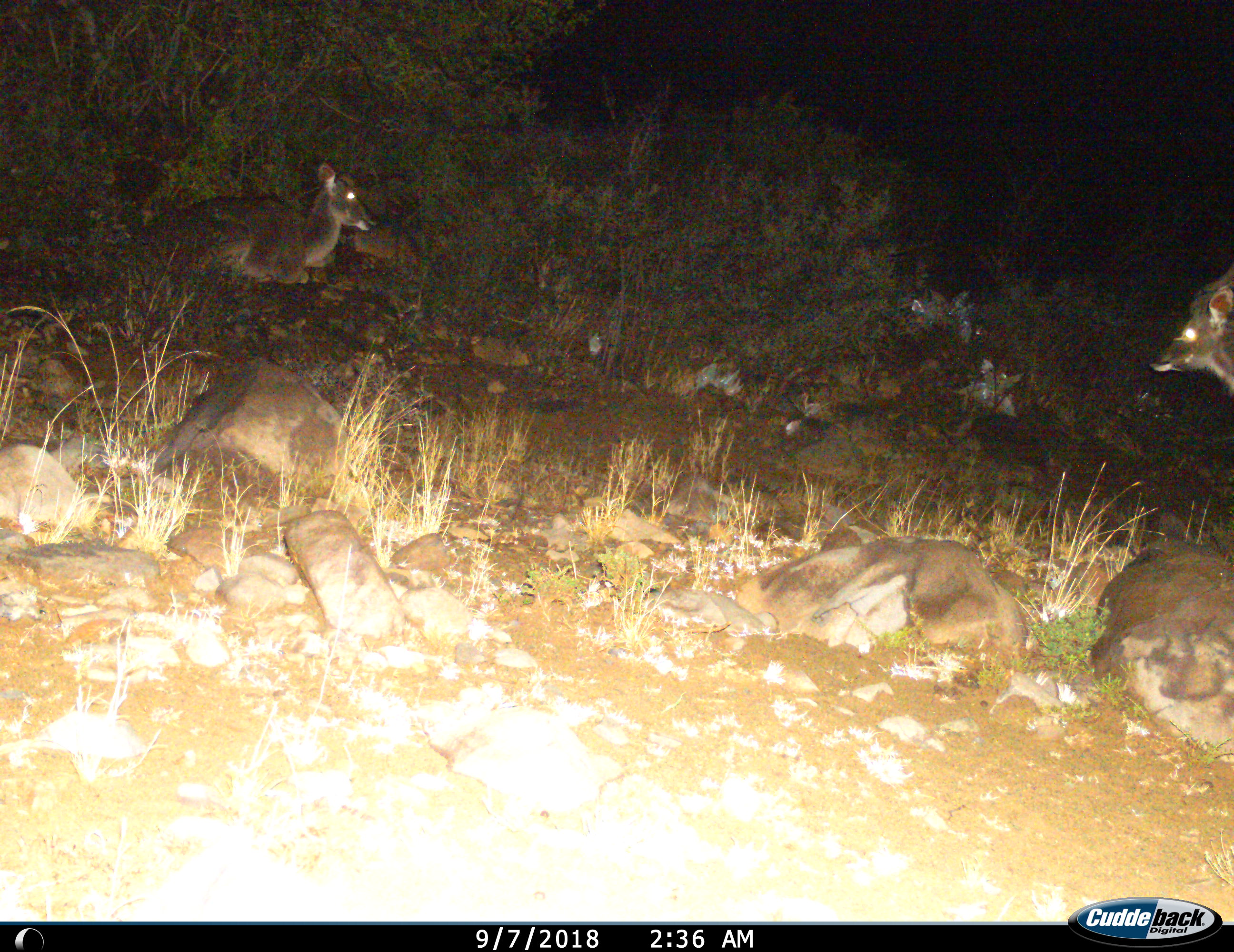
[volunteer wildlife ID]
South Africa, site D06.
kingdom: Animalia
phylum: Chordata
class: Mammalia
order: Artiodactyla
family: Bovidae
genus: Tragelaphus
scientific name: Tragelaphus strepsiceros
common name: greater kudu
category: kudu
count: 2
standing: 43%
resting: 100%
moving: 43%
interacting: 0%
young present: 43%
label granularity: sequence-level